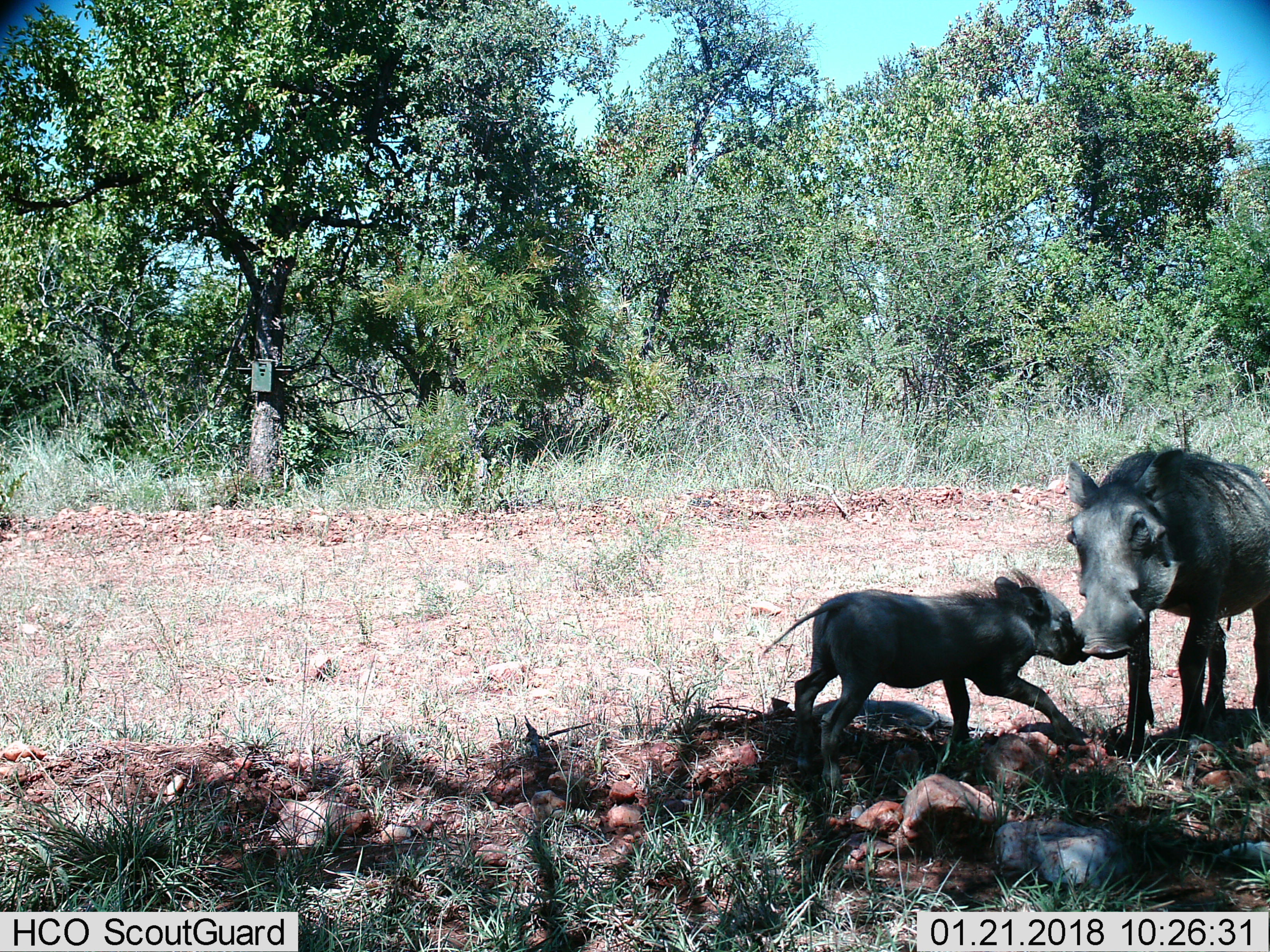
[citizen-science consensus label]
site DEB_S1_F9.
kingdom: Animalia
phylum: Chordata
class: Mammalia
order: Artiodactyla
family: Suidae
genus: Phacochoerus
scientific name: Phacochoerus africanus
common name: warthog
Warthog (Phacochoerus africanus), count 2. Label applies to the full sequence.